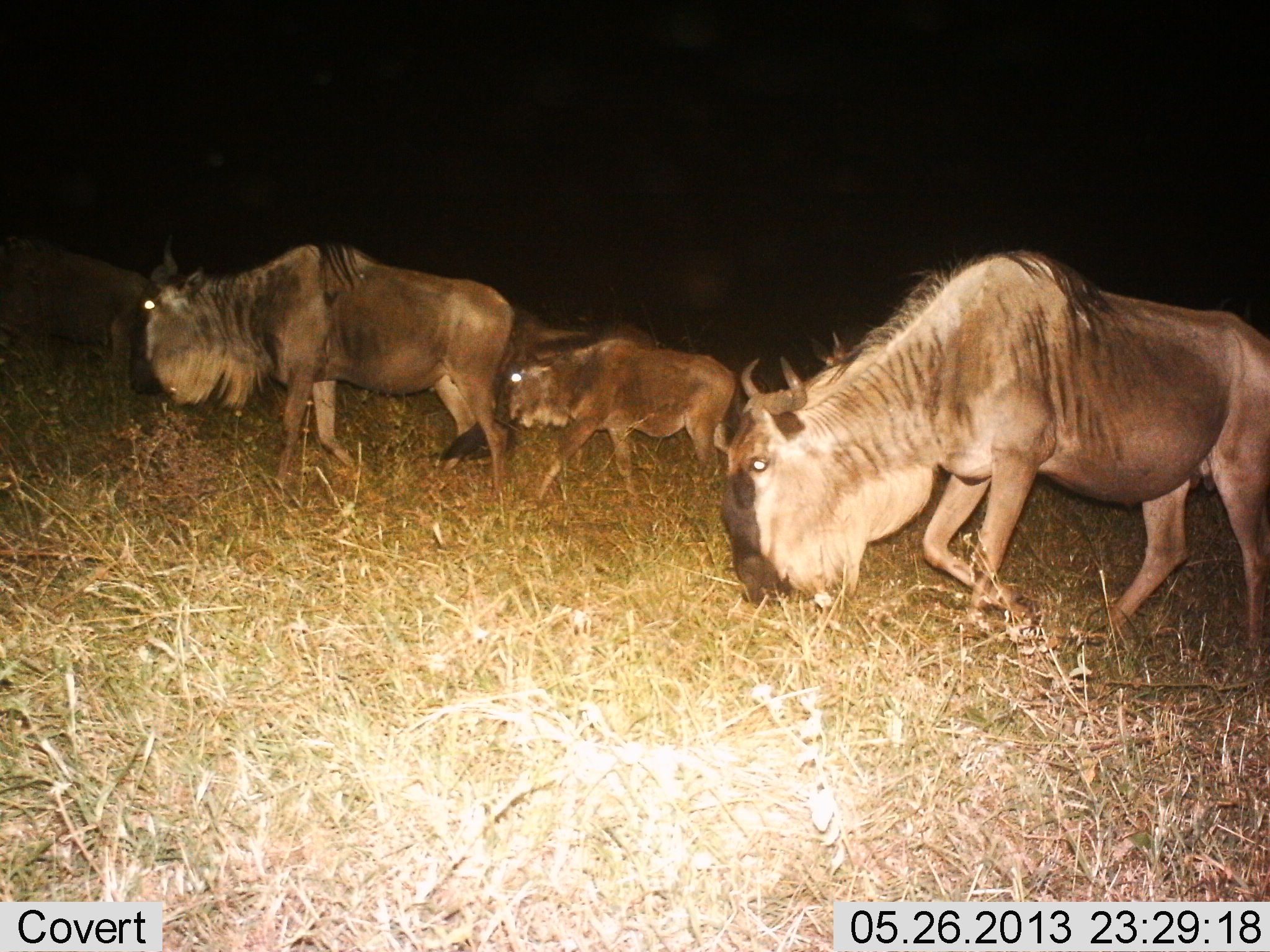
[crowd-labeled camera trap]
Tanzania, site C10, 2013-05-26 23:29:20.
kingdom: Animalia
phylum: Chordata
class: Mammalia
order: Artiodactyla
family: Bovidae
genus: Connochaetes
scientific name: Connochaetes taurinus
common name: blue wildebeest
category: wildebeest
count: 4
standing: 0%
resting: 0%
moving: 77%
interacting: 0%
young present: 55%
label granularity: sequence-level